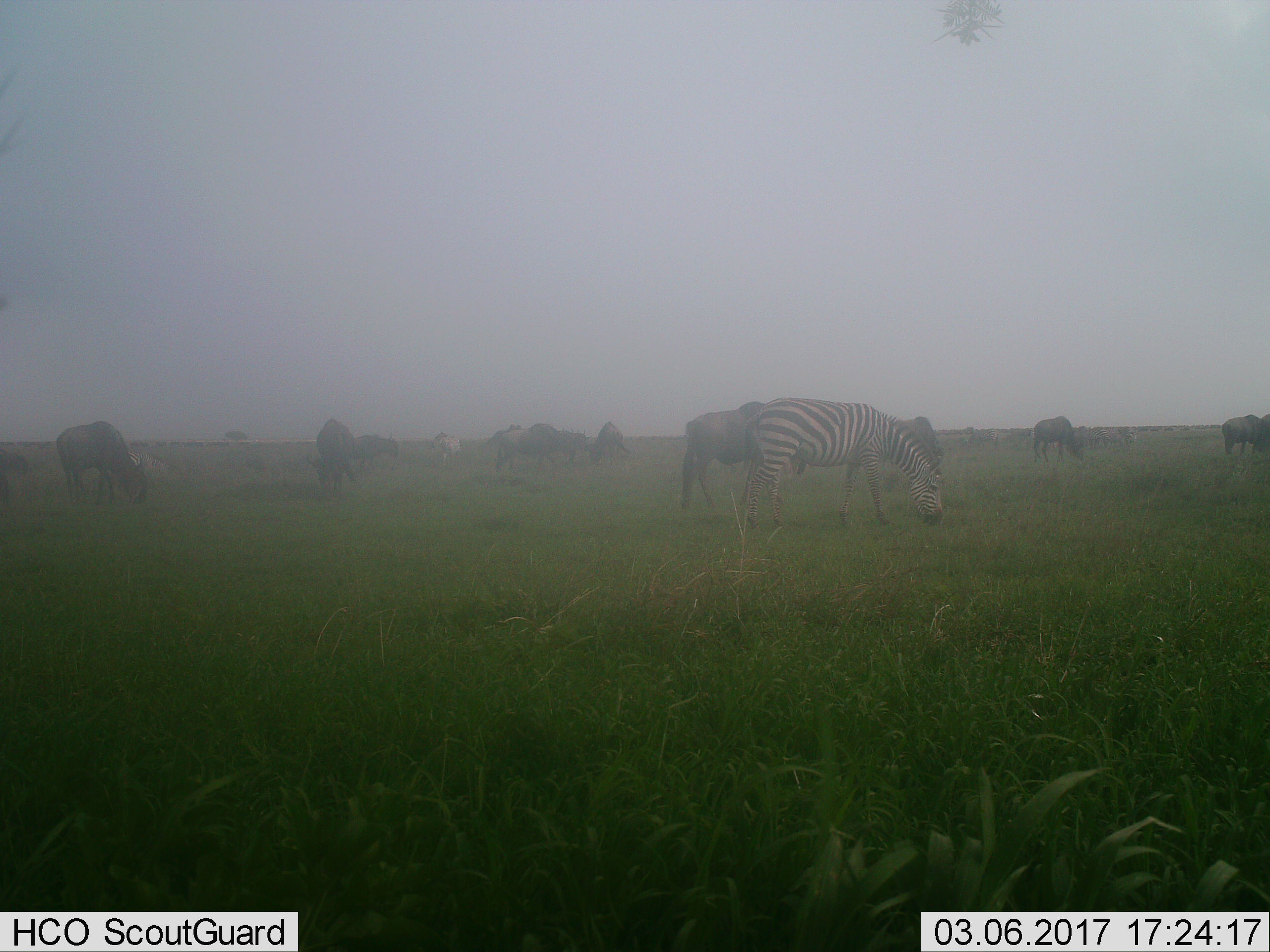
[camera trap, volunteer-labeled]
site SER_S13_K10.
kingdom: Animalia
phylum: Chordata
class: Mammalia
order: Artiodactyla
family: Bovidae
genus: Connochaetes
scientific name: Connochaetes taurinus taurinus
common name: blue wildebeest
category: wildebeestblue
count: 9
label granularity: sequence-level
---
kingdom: Animalia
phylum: Chordata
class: Mammalia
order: Perissodactyla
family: Equidae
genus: Equus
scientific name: Equus quagga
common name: plains zebra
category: zebraplains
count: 6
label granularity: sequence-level